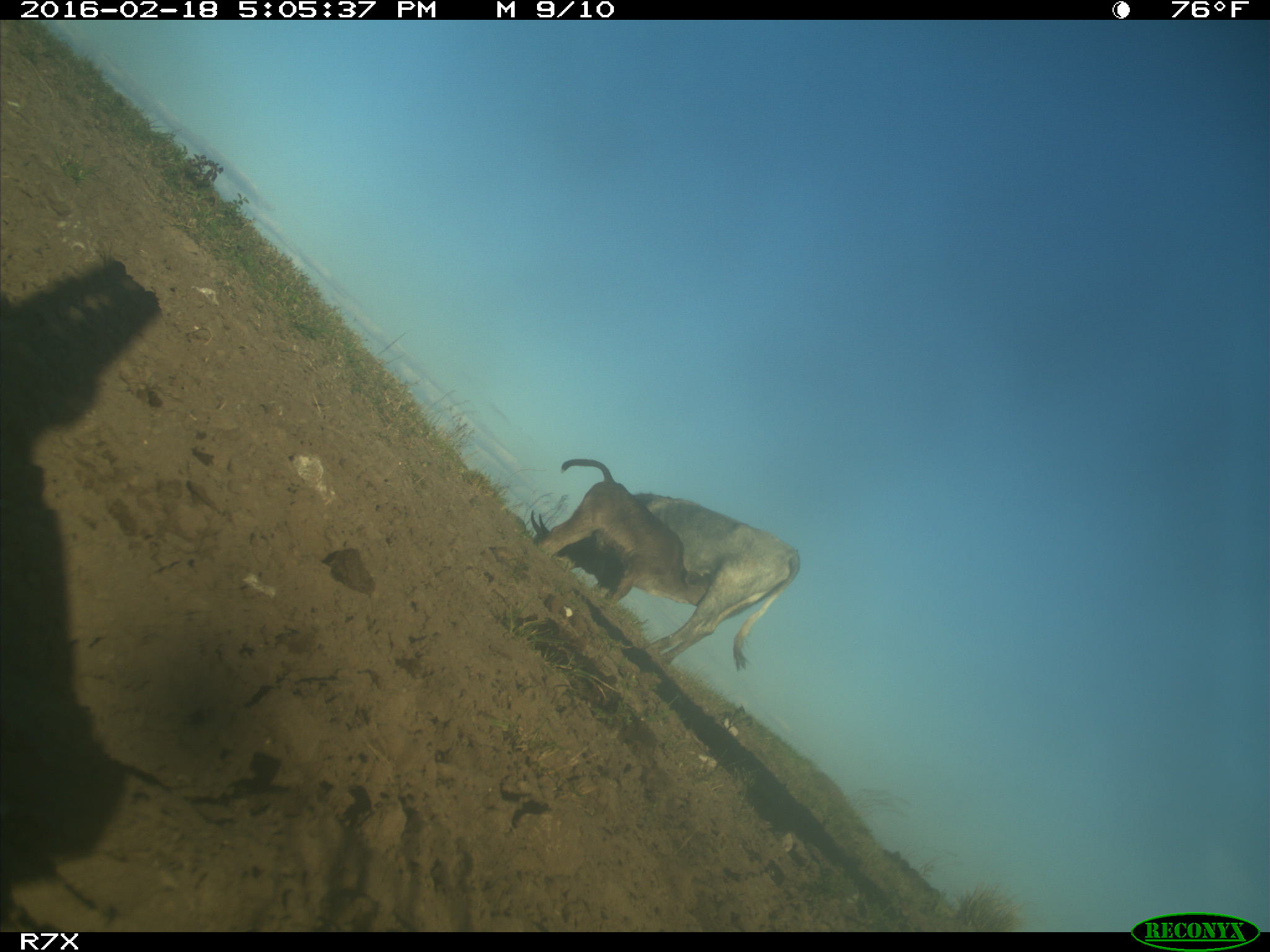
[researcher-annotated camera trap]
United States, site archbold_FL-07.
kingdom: Animalia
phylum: Chordata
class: Mammalia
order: Artiodactyla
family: Bovidae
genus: Bos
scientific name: Bos taurus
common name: domestic cow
Bos taurus (domestic cow).